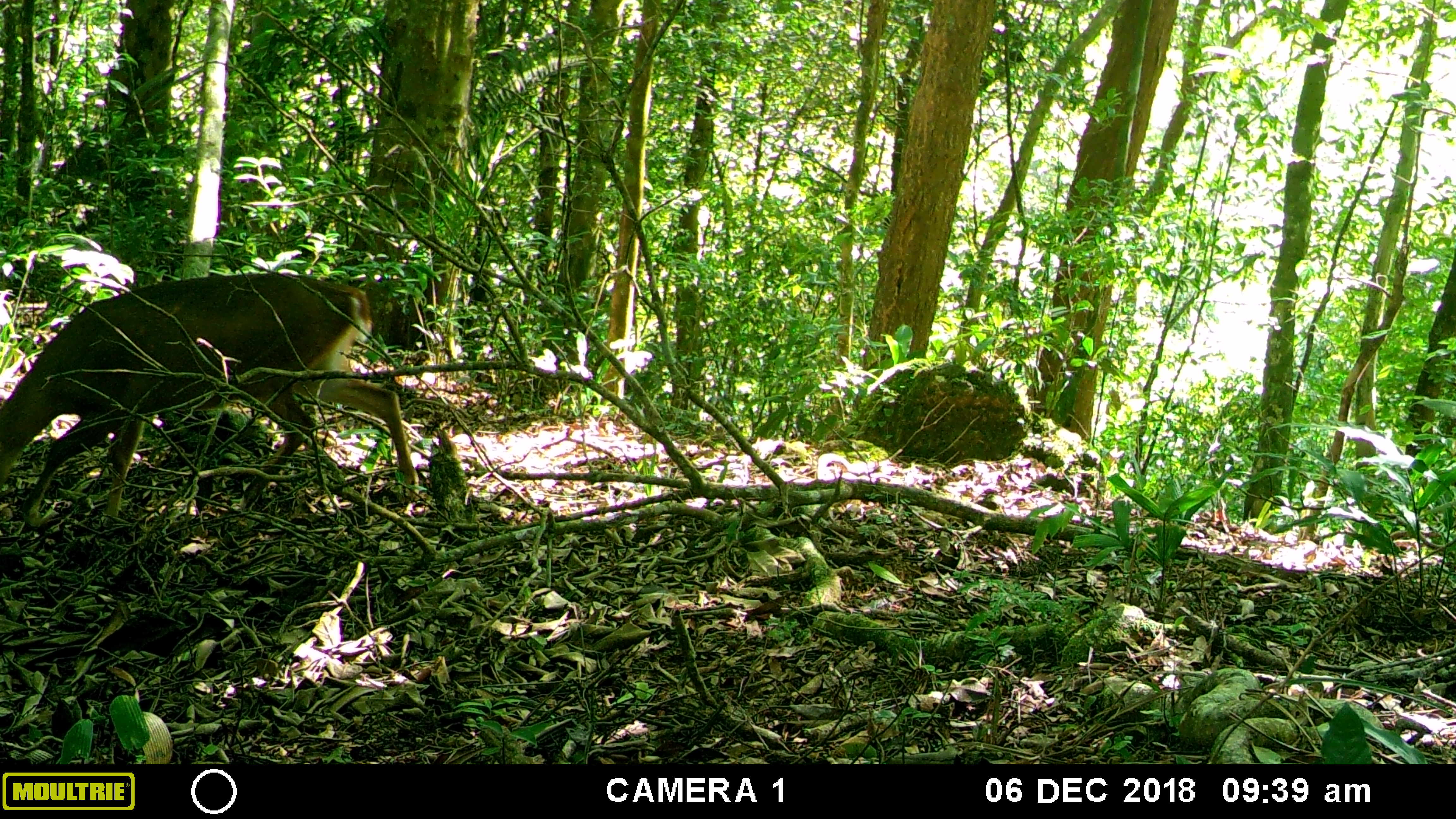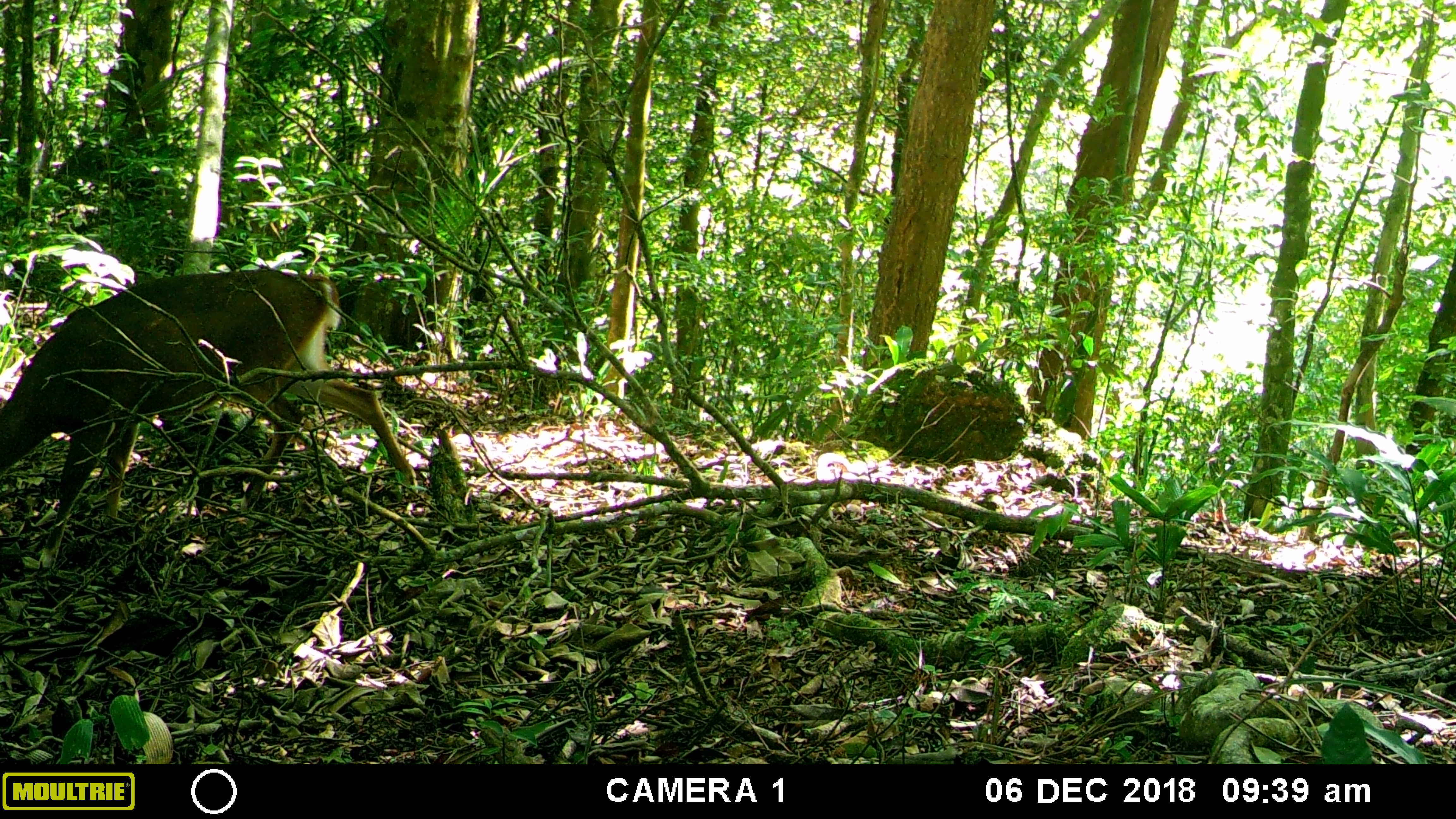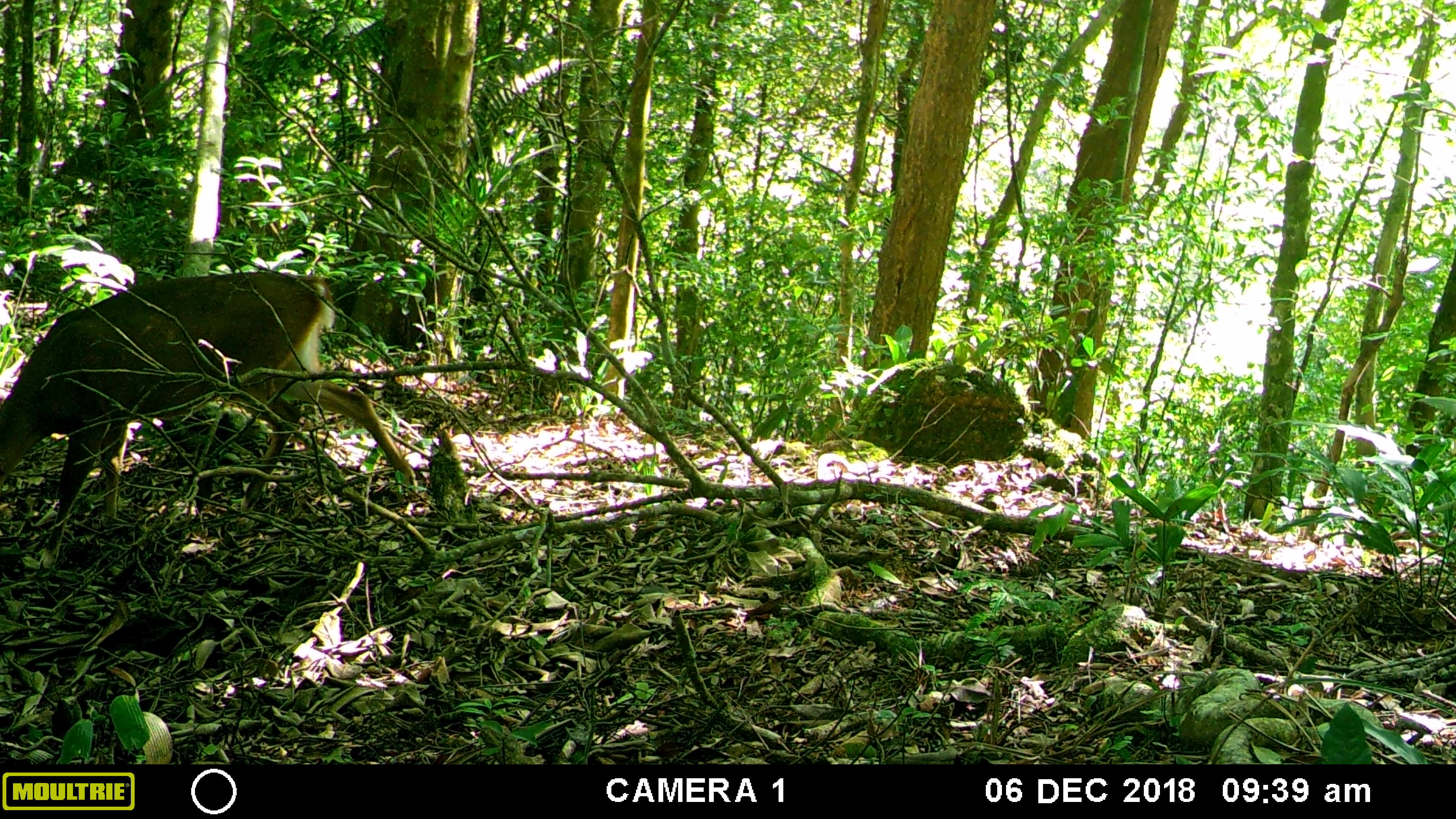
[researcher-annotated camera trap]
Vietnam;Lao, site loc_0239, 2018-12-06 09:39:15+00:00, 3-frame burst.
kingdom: Animalia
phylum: Chordata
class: Mammalia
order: Artiodactyla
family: Cervidae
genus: Muntiacus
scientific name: Muntiacus vuquangensis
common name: large-antlered muntjac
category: large antlered muntjac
Large antlered muntjac (large-antlered muntjac) (Muntiacus vuquangensis). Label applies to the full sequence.